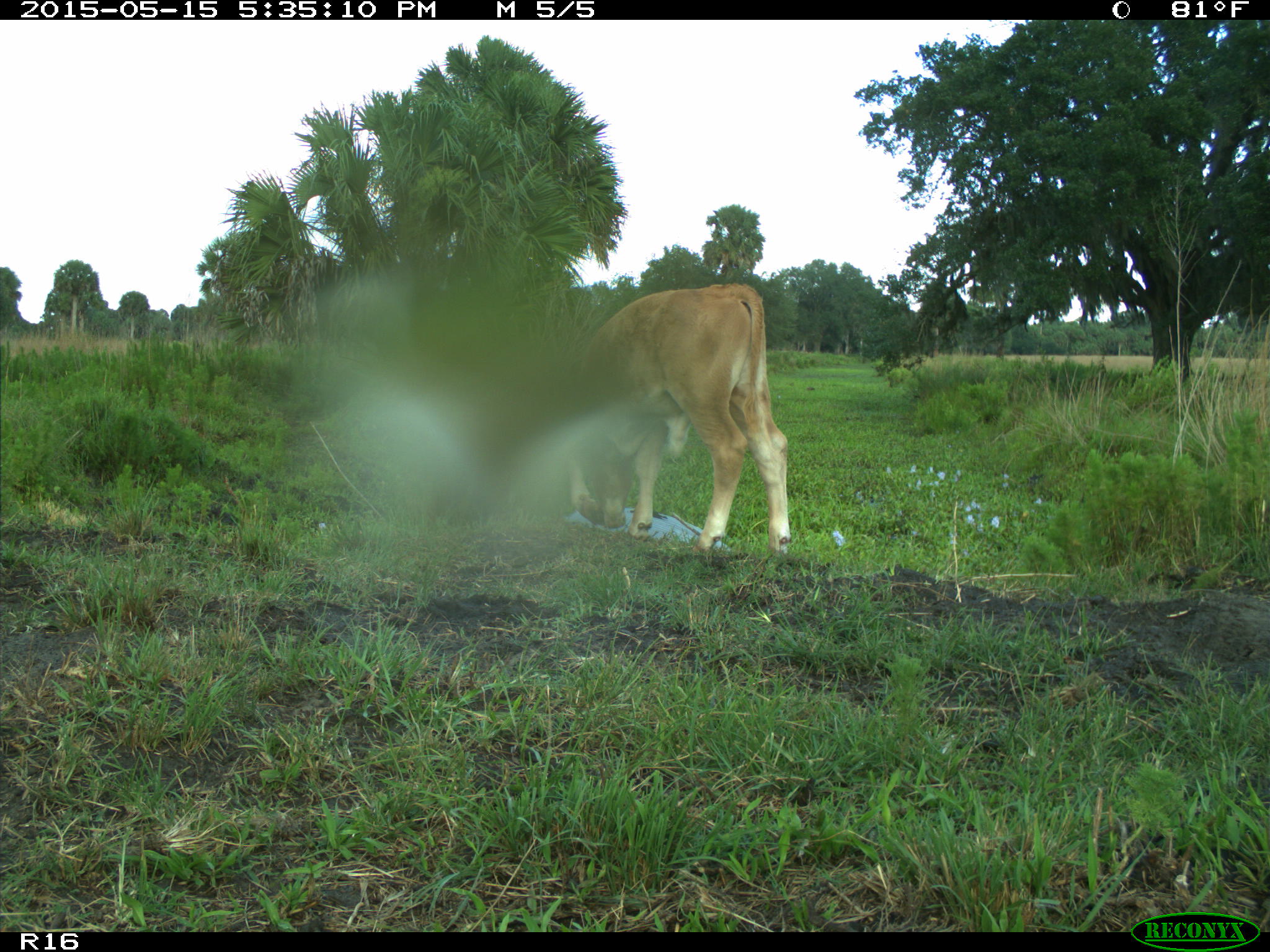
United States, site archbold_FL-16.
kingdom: Animalia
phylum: Chordata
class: Mammalia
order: Artiodactyla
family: Bovidae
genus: Bos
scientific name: Bos taurus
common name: domestic cow